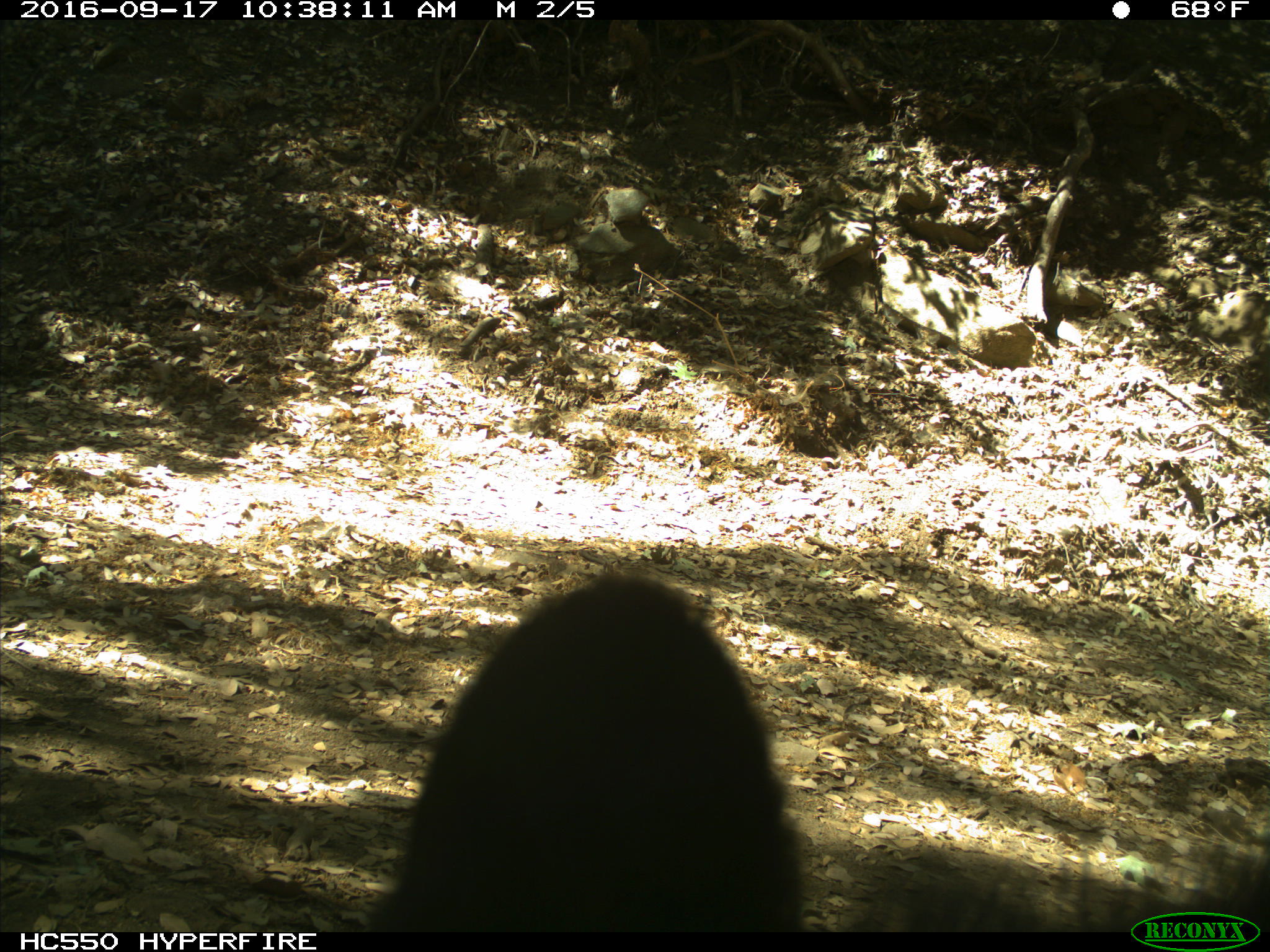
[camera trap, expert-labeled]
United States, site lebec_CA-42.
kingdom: Animalia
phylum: Chordata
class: Mammalia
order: Carnivora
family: Ursidae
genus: Ursus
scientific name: Ursus americanus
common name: american black bear